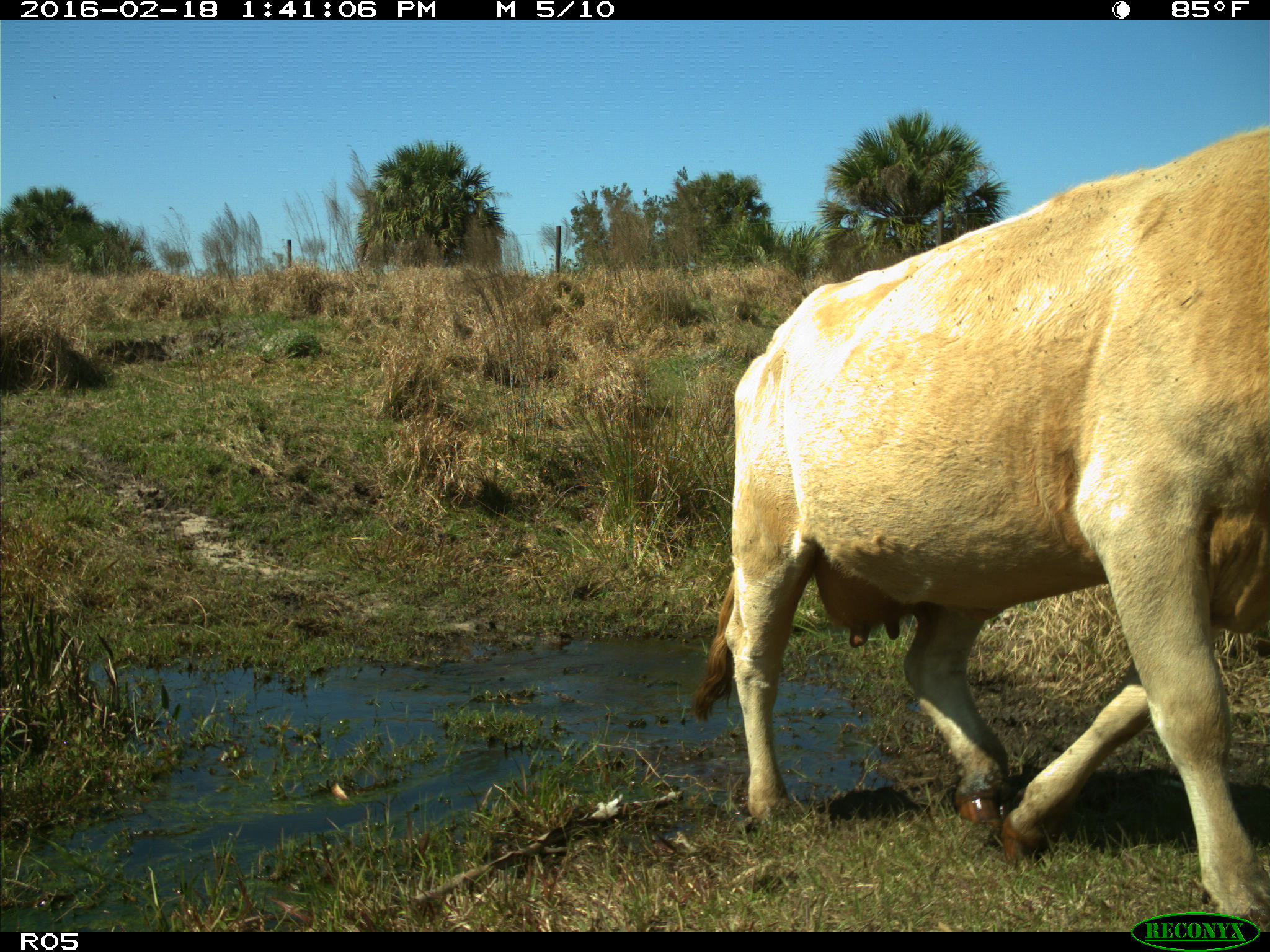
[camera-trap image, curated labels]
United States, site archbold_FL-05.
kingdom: Animalia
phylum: Chordata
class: Mammalia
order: Artiodactyla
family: Bovidae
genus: Bos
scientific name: Bos taurus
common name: domestic cow